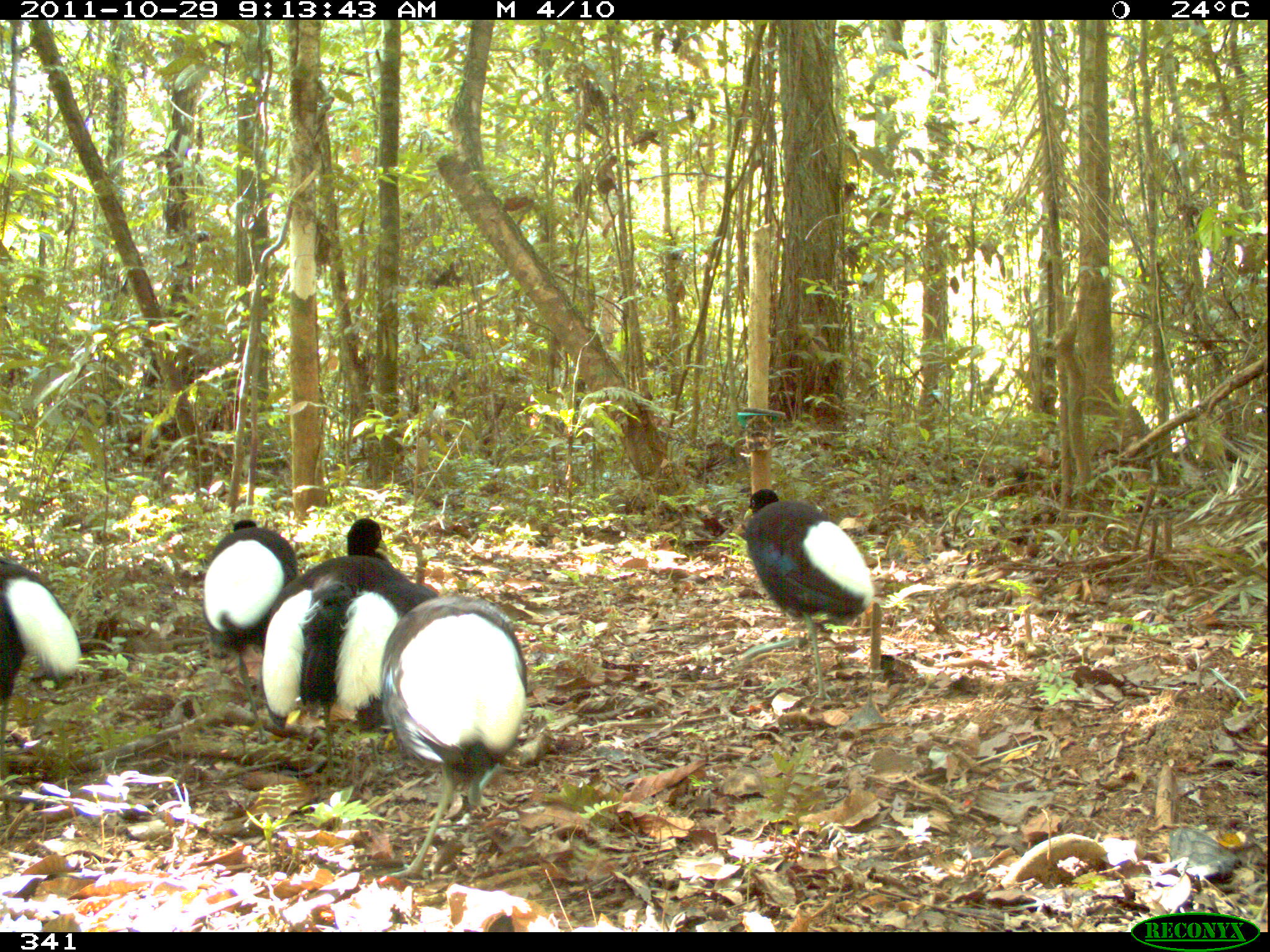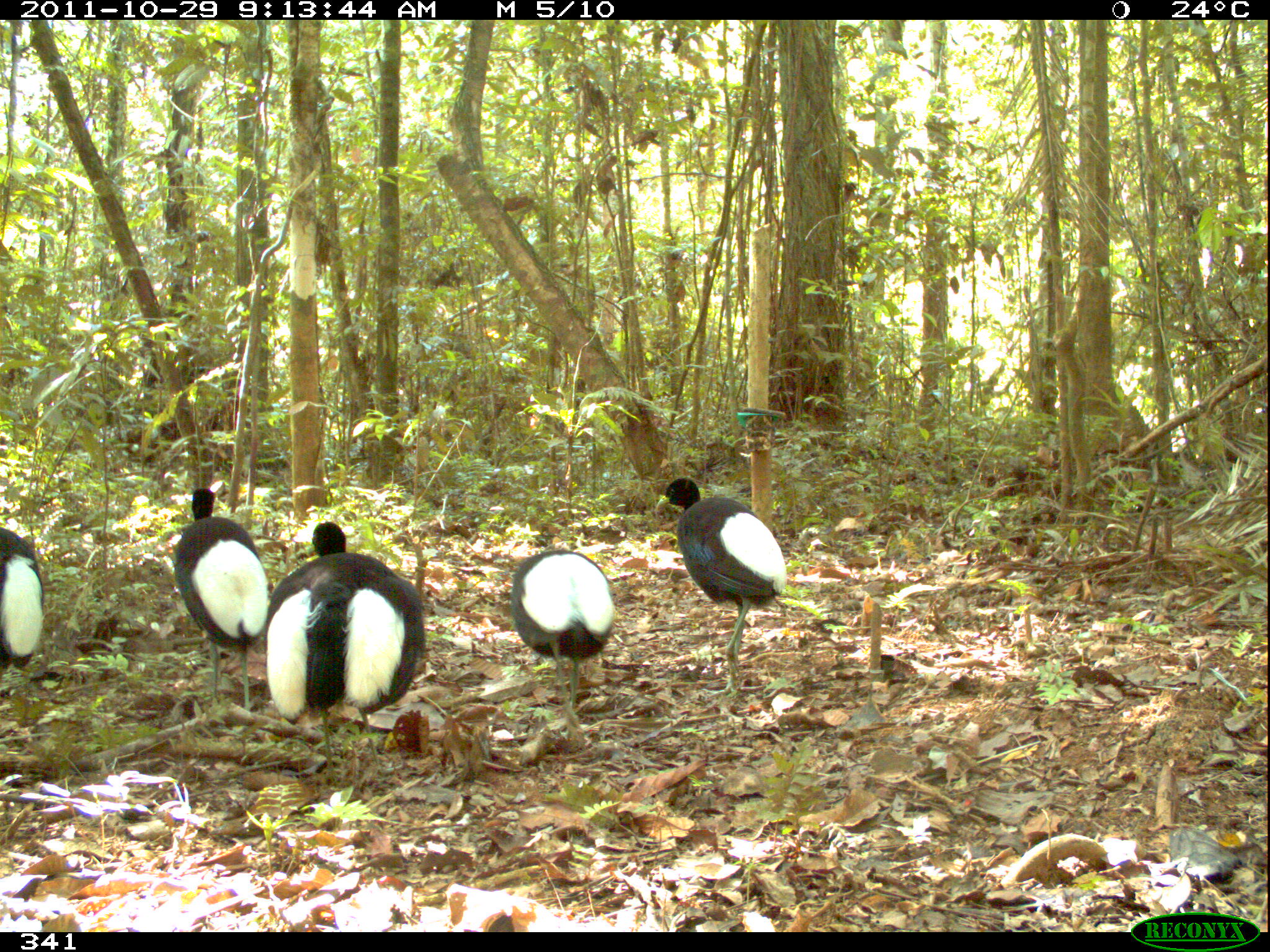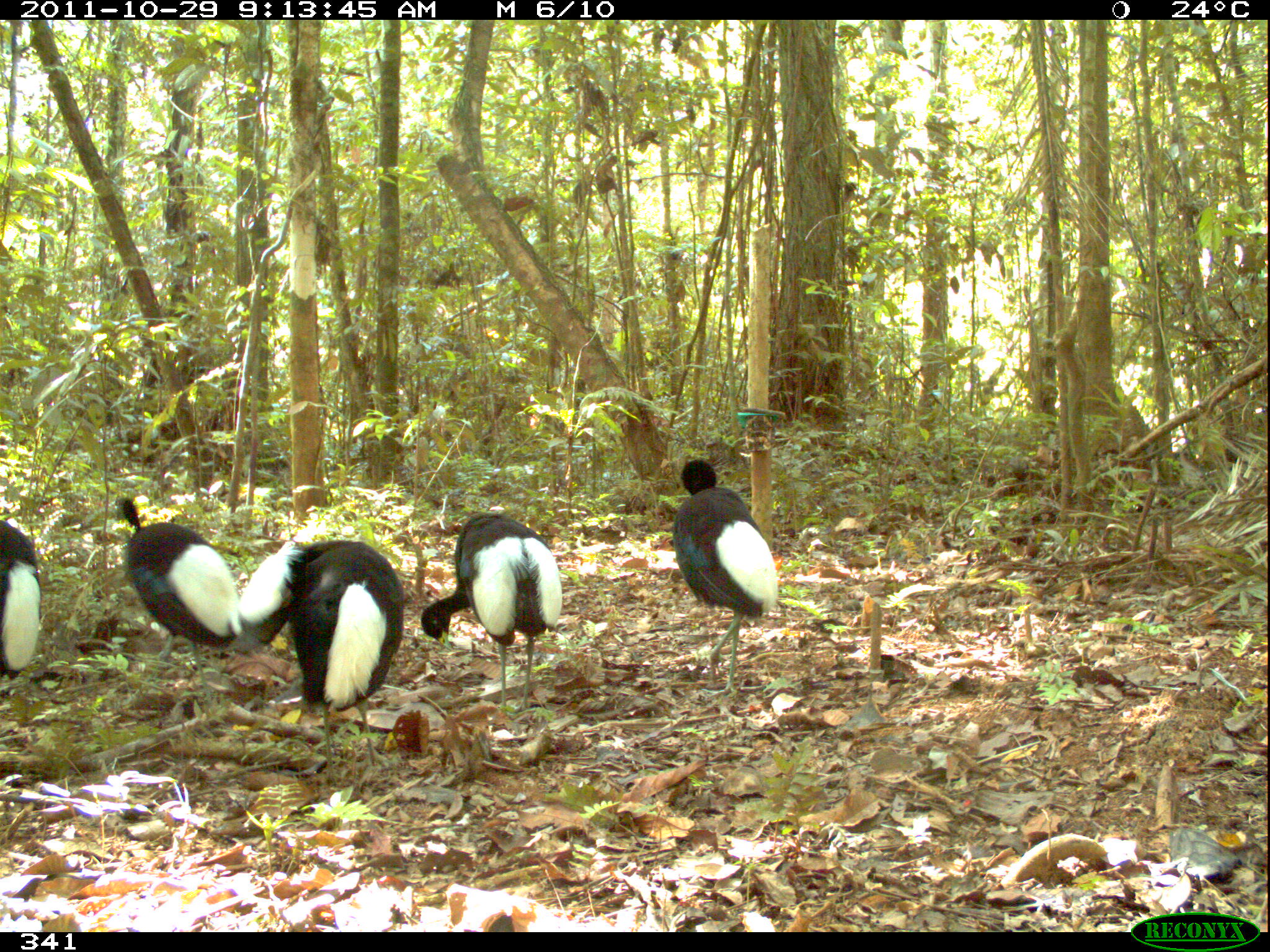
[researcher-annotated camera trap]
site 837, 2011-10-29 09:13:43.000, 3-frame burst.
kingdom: Animalia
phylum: Chordata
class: Aves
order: Gruiformes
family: Psophiidae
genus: Psophia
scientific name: Psophia leucoptera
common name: pale-winged trumpeter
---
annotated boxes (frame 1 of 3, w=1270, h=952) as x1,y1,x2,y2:
psophia leucoptera: 256,515,435,782; 374,592,527,882; 740,487,878,708; 201,517,301,706; 0,554,83,778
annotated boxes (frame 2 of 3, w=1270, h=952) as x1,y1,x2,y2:
psophia leucoptera: 259,519,427,774; 652,474,791,697; 170,484,270,713; 505,545,619,727; 0,528,46,670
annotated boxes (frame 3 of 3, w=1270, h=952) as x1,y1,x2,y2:
psophia leucoptera: 233,534,404,790; 419,507,565,728; 669,455,783,701; 116,495,242,708; 0,519,44,677